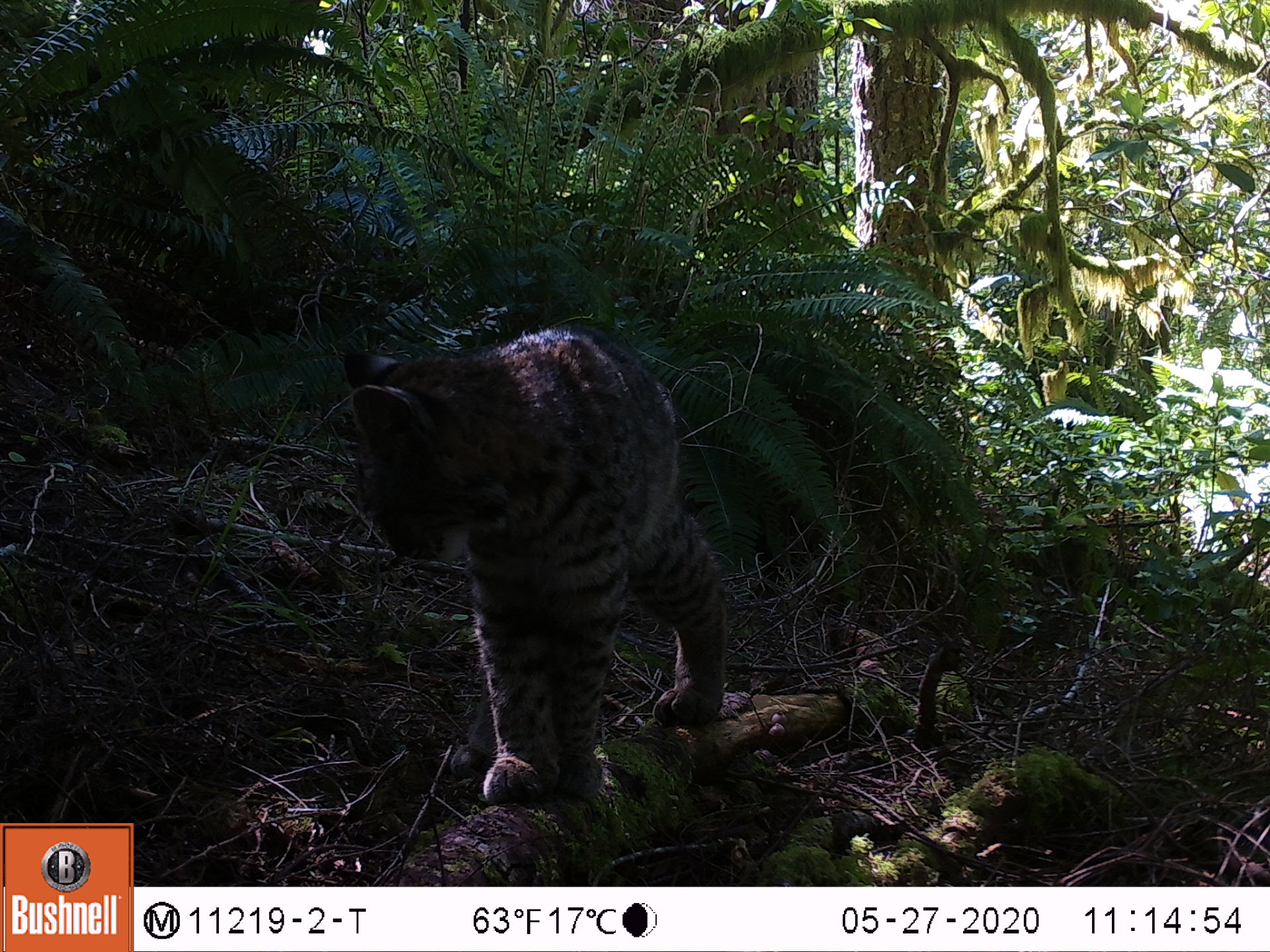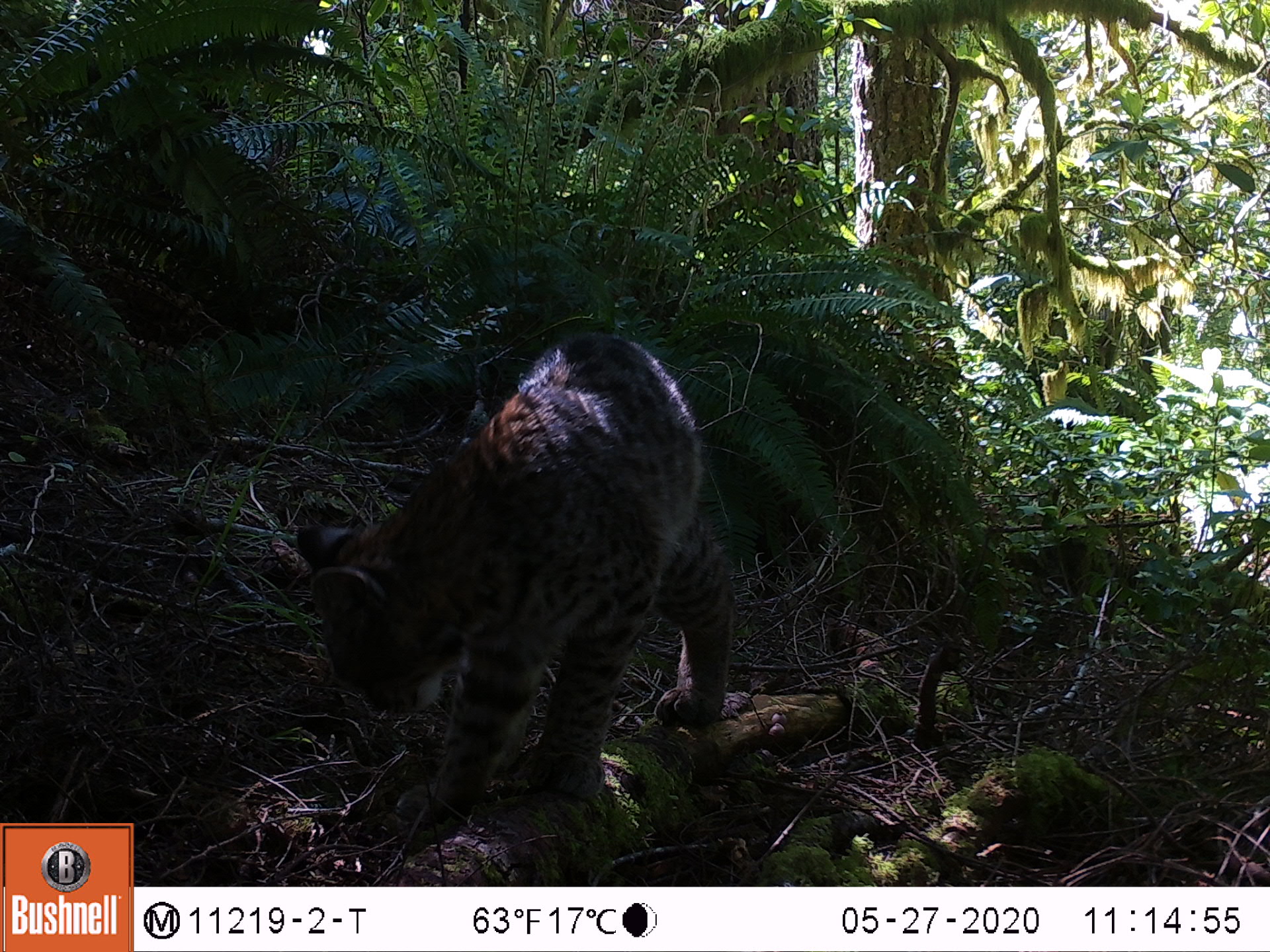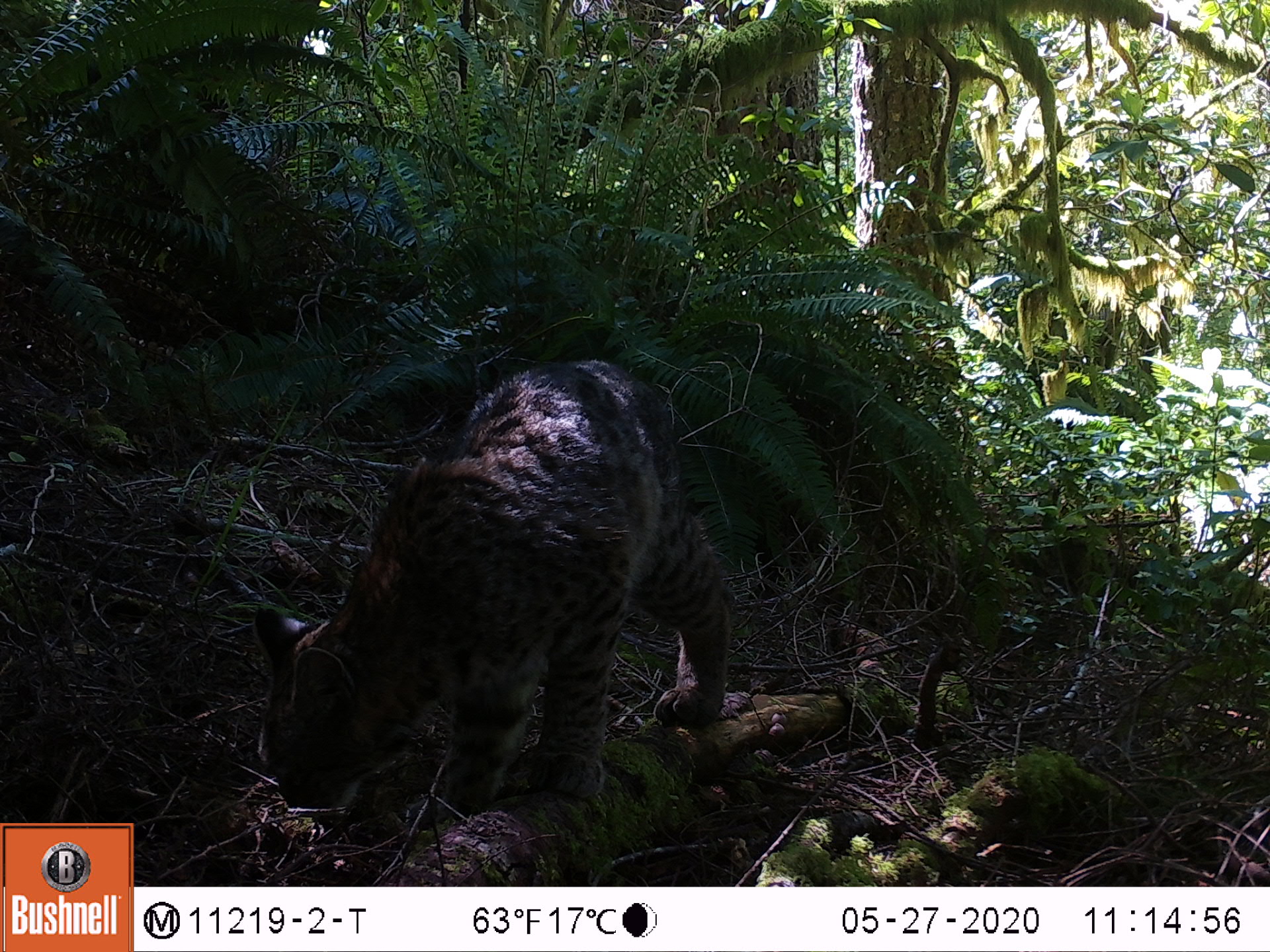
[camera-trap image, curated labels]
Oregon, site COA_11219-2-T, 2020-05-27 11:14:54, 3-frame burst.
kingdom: Animalia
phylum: Chordata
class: Mammalia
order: Carnivora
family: Felidae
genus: Lynx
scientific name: Lynx rufus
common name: bobcat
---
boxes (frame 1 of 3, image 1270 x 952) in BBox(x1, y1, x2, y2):
bobcat: BBox(333, 303, 742, 819)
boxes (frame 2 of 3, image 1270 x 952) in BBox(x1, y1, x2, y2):
bobcat: BBox(280, 310, 750, 857)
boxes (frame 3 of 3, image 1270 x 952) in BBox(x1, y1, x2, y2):
bobcat: BBox(246, 344, 745, 849)